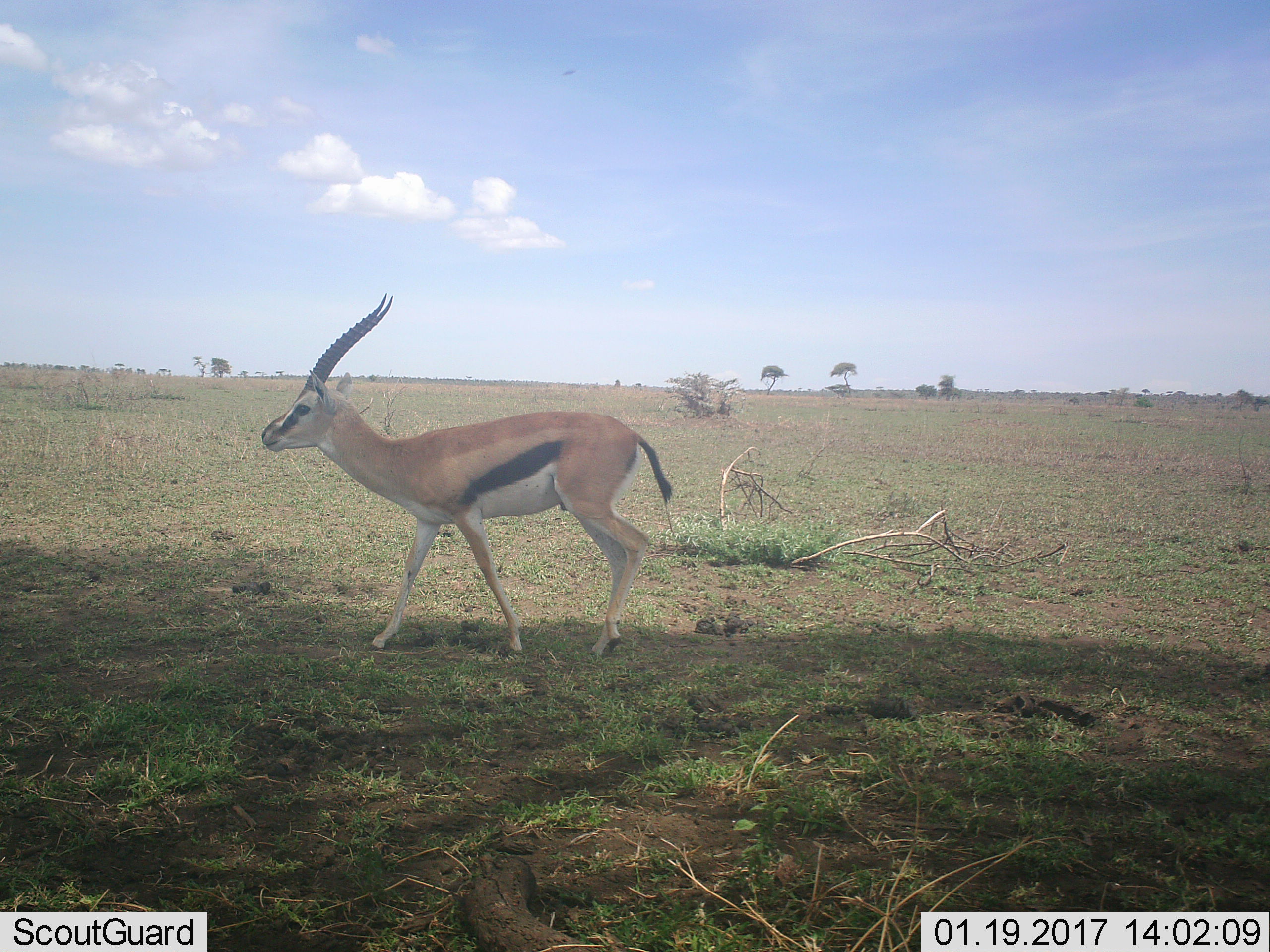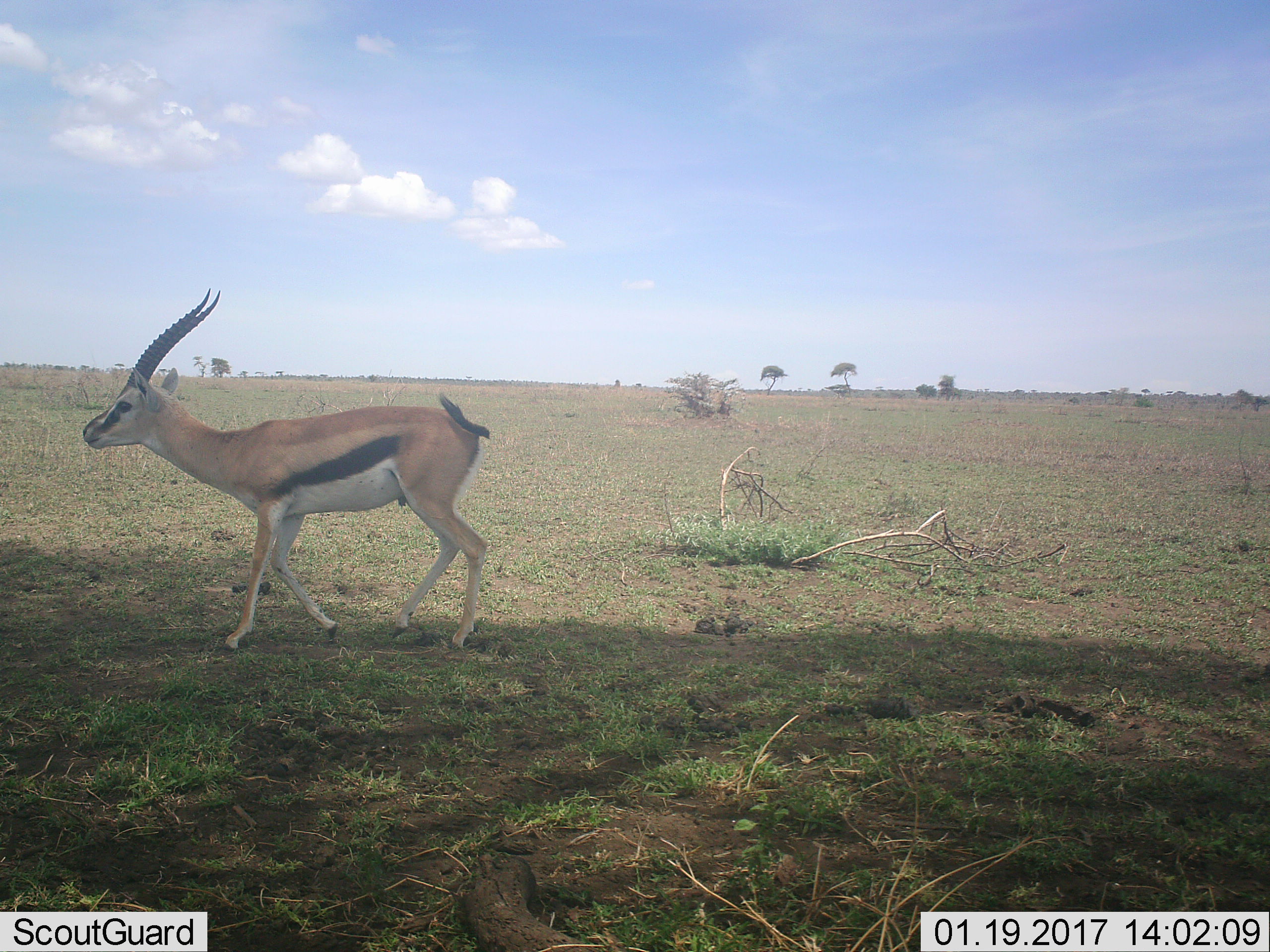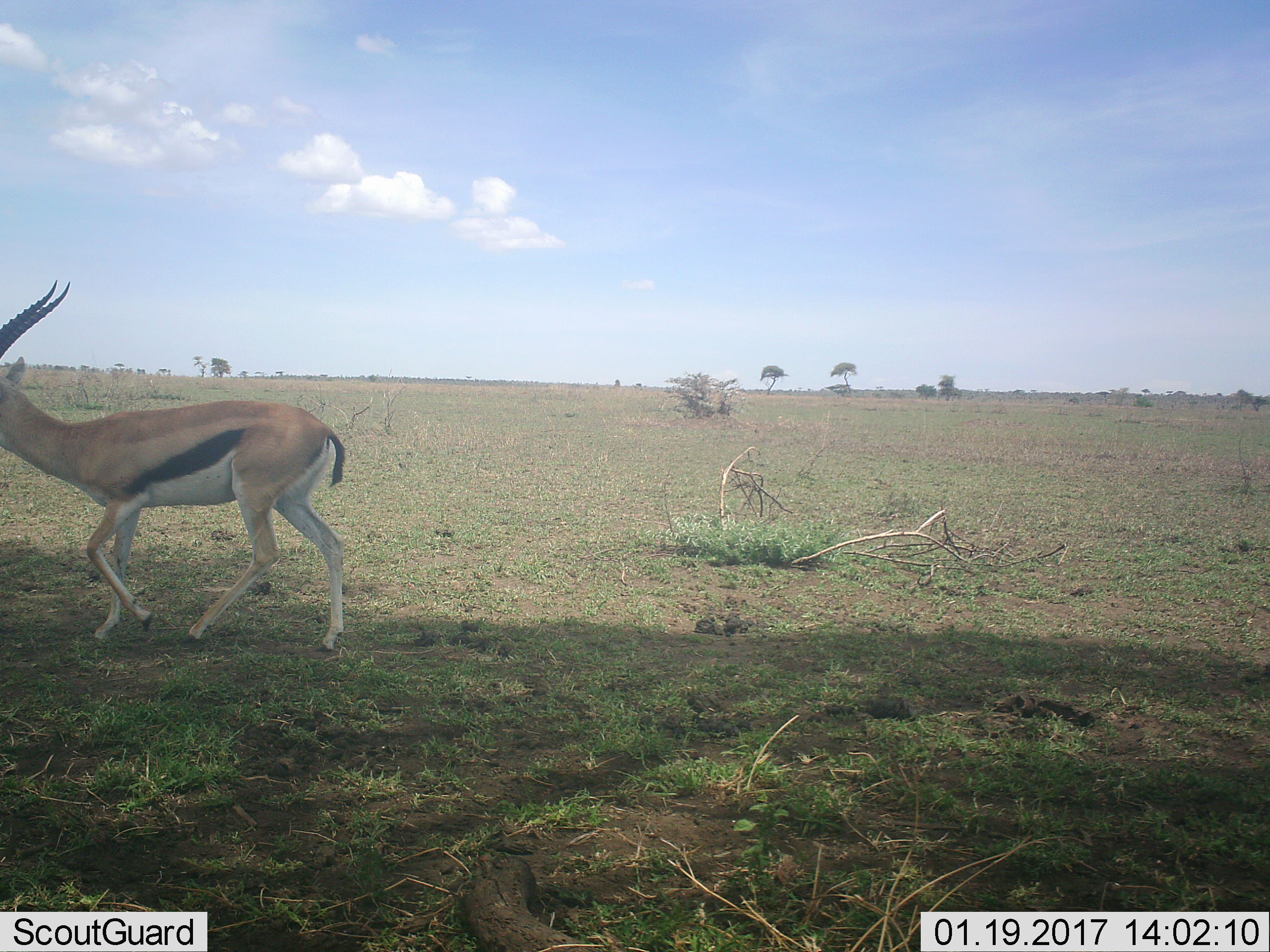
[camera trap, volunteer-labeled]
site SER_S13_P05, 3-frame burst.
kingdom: Animalia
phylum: Chordata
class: Mammalia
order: Artiodactyla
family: Bovidae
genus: Eudorcas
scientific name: Eudorcas thomsonii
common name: thomson's gazelle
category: gazellethomsons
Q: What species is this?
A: Gazellethomsons (thomson's gazelle) (Eudorcas thomsonii).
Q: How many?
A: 1.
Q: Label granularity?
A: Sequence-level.